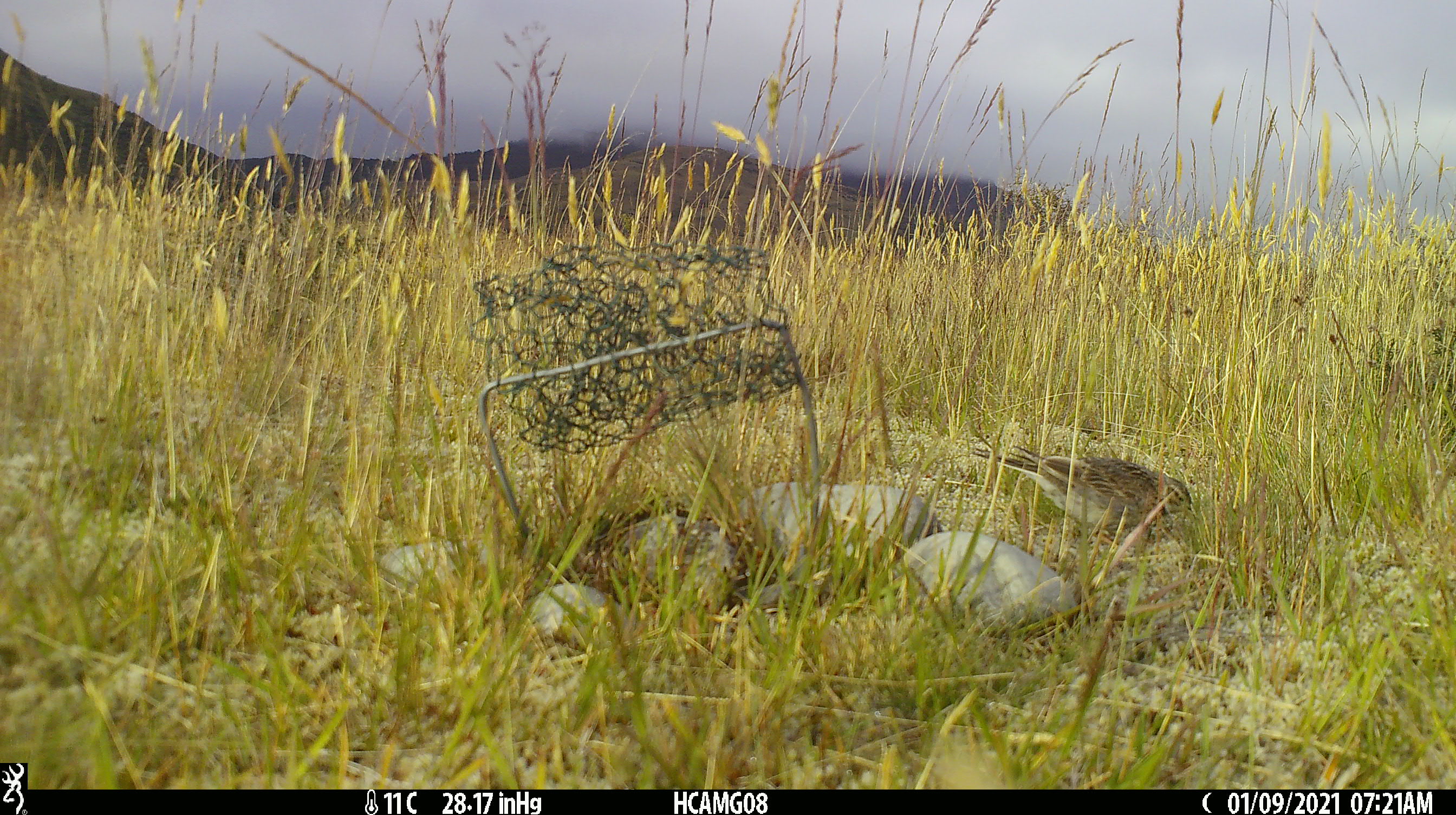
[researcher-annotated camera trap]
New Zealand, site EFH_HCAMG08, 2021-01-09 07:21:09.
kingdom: Animalia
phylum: Chordata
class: Aves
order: Passeriformes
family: Motacillidae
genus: Anthus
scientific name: Anthus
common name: pipit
Pipit (Anthus).